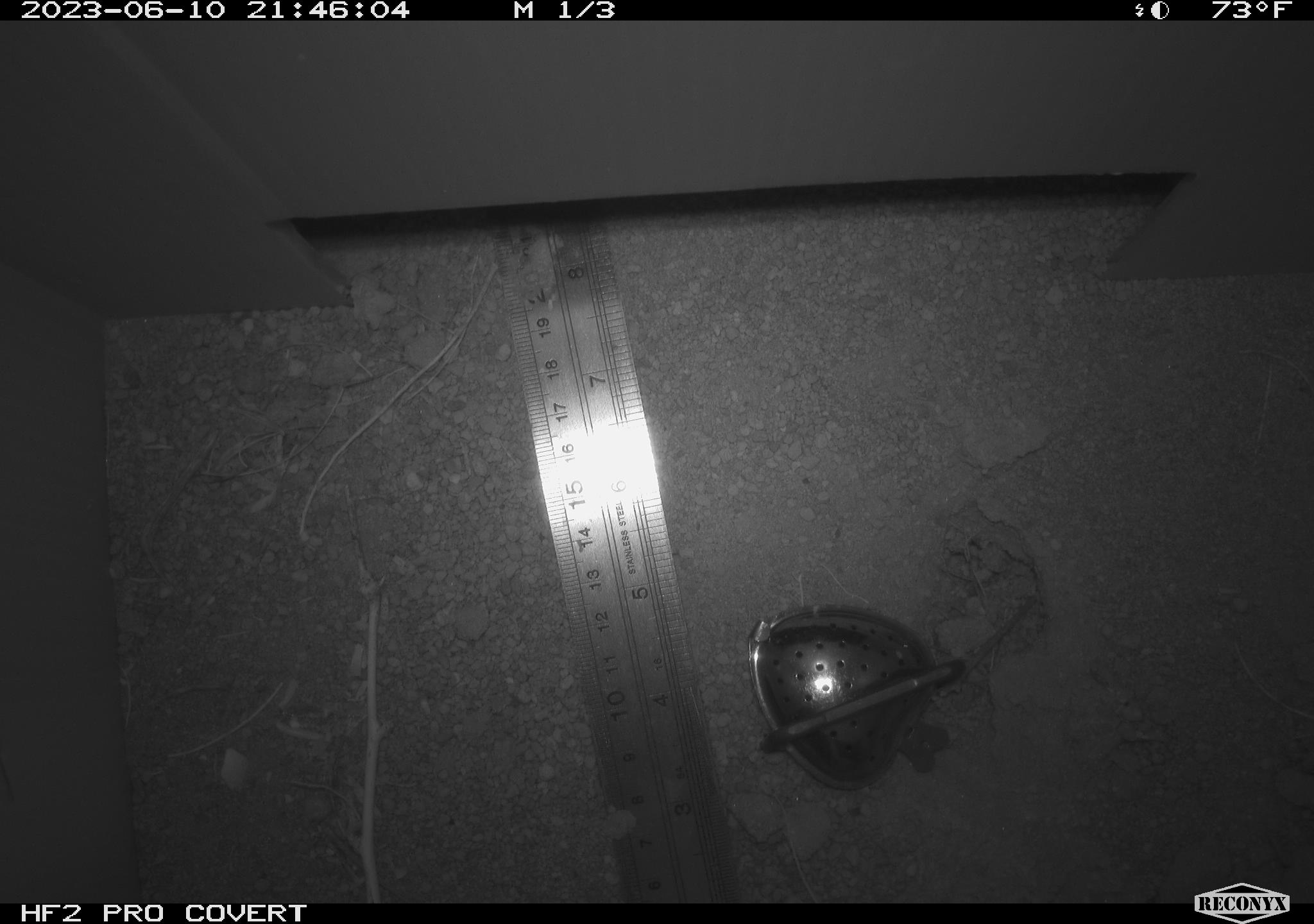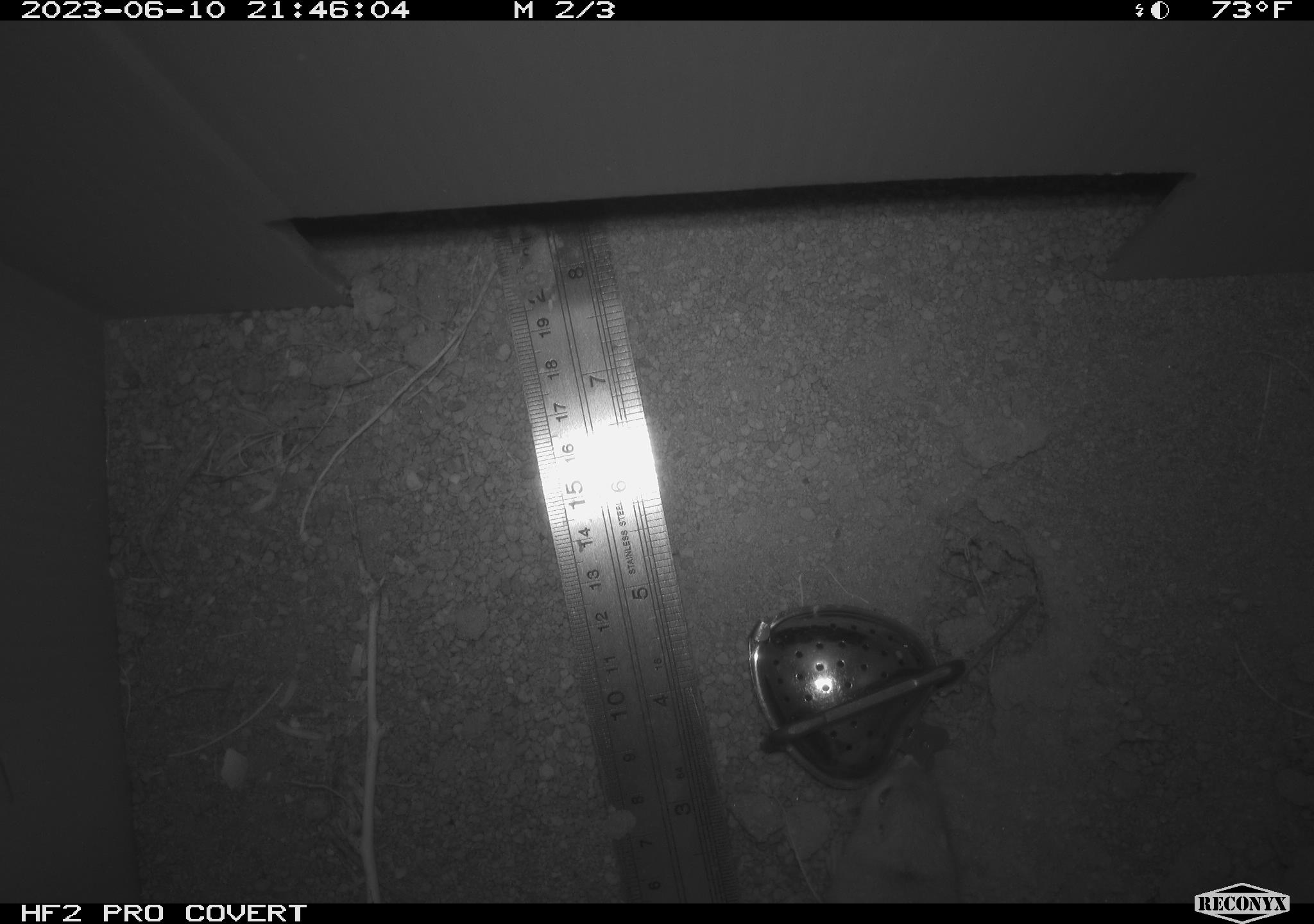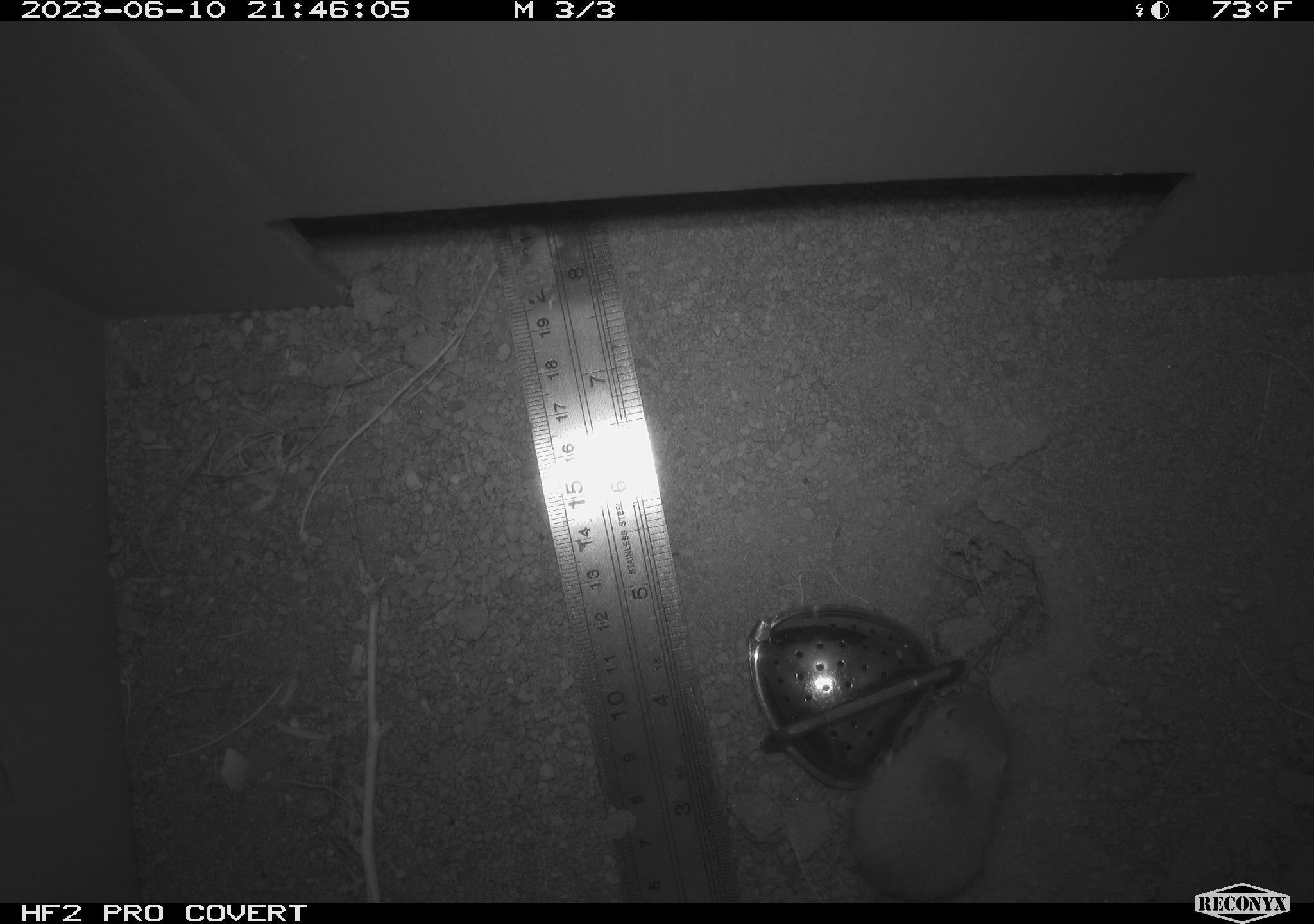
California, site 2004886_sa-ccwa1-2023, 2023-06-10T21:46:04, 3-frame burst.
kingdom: Animalia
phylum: Chordata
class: Mammalia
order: Rodentia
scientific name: Rodentia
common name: mouse species